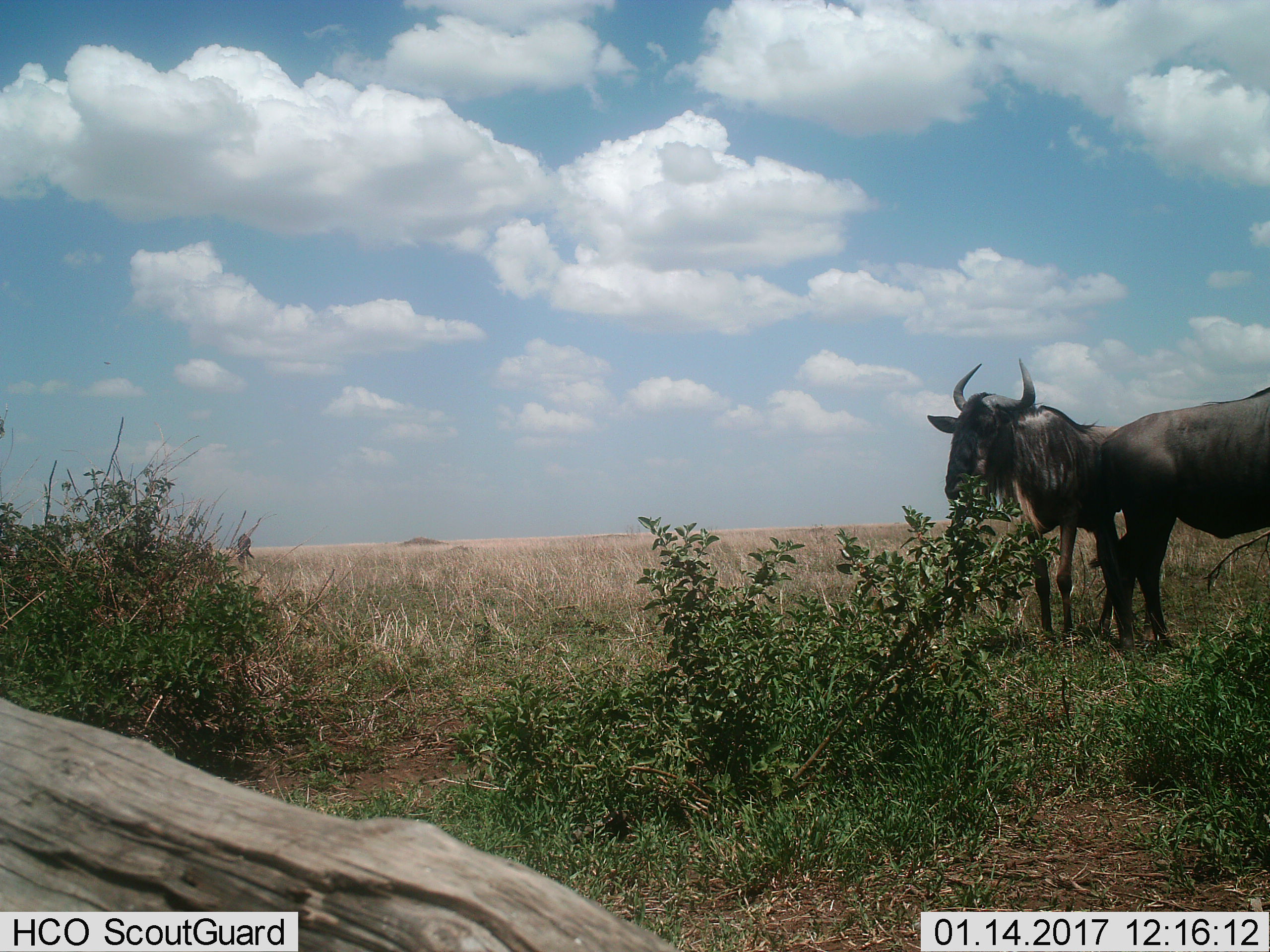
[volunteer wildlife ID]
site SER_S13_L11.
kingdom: Animalia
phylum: Chordata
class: Mammalia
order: Artiodactyla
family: Bovidae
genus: Connochaetes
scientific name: Connochaetes taurinus taurinus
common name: blue wildebeest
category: wildebeestblue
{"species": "wildebeestblue (blue wildebeest) (Connochaetes taurinus taurinus)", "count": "2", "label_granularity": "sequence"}